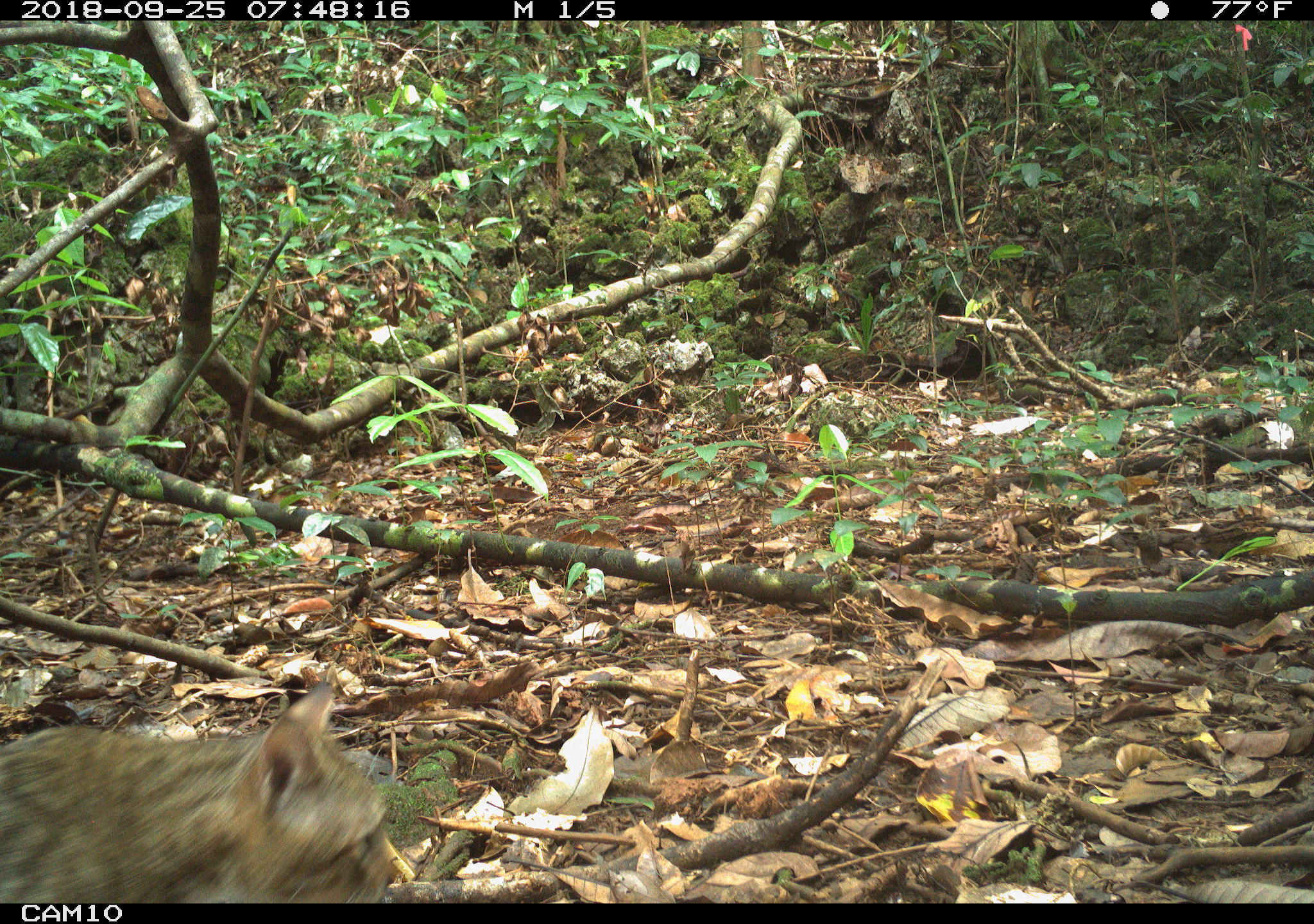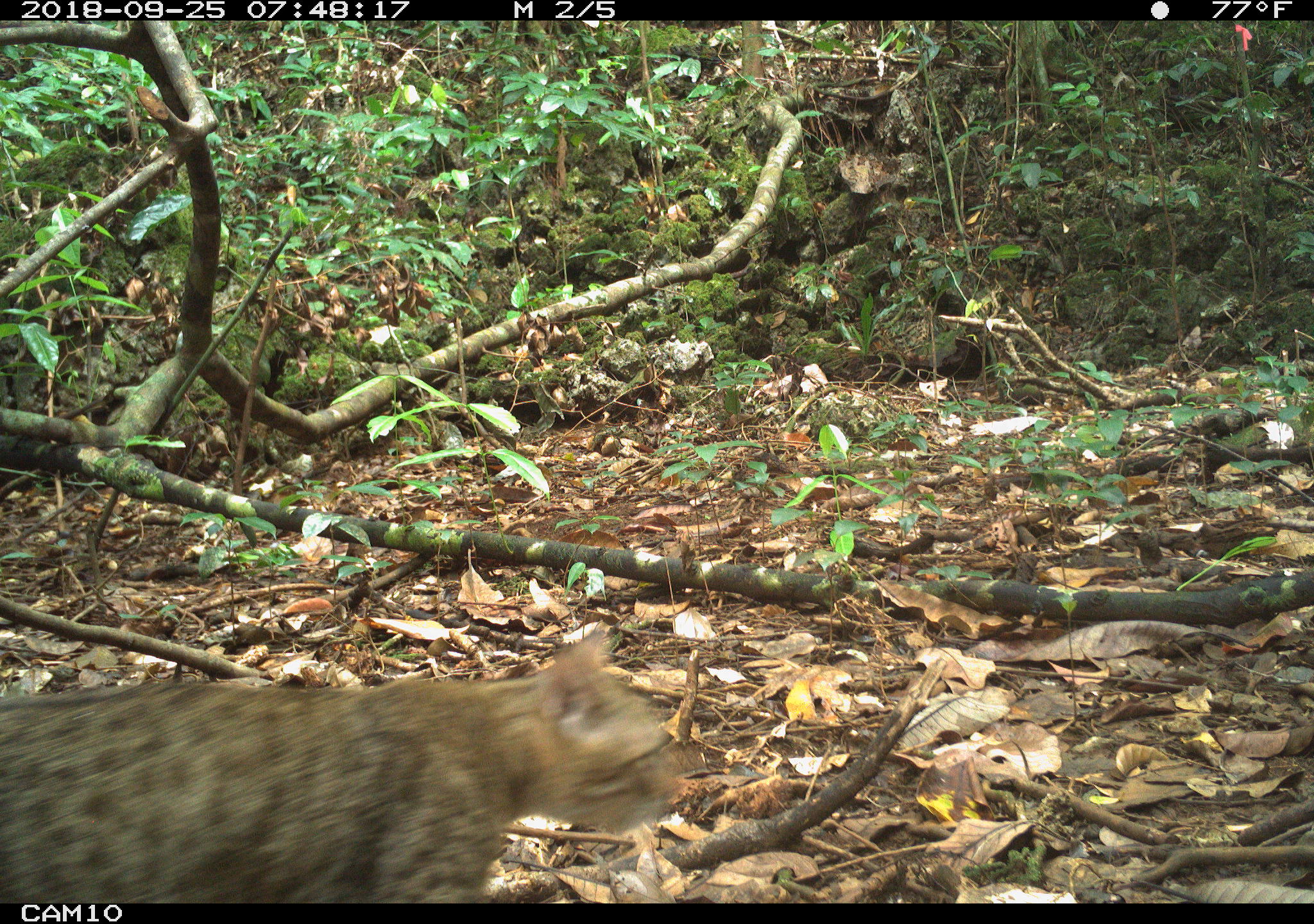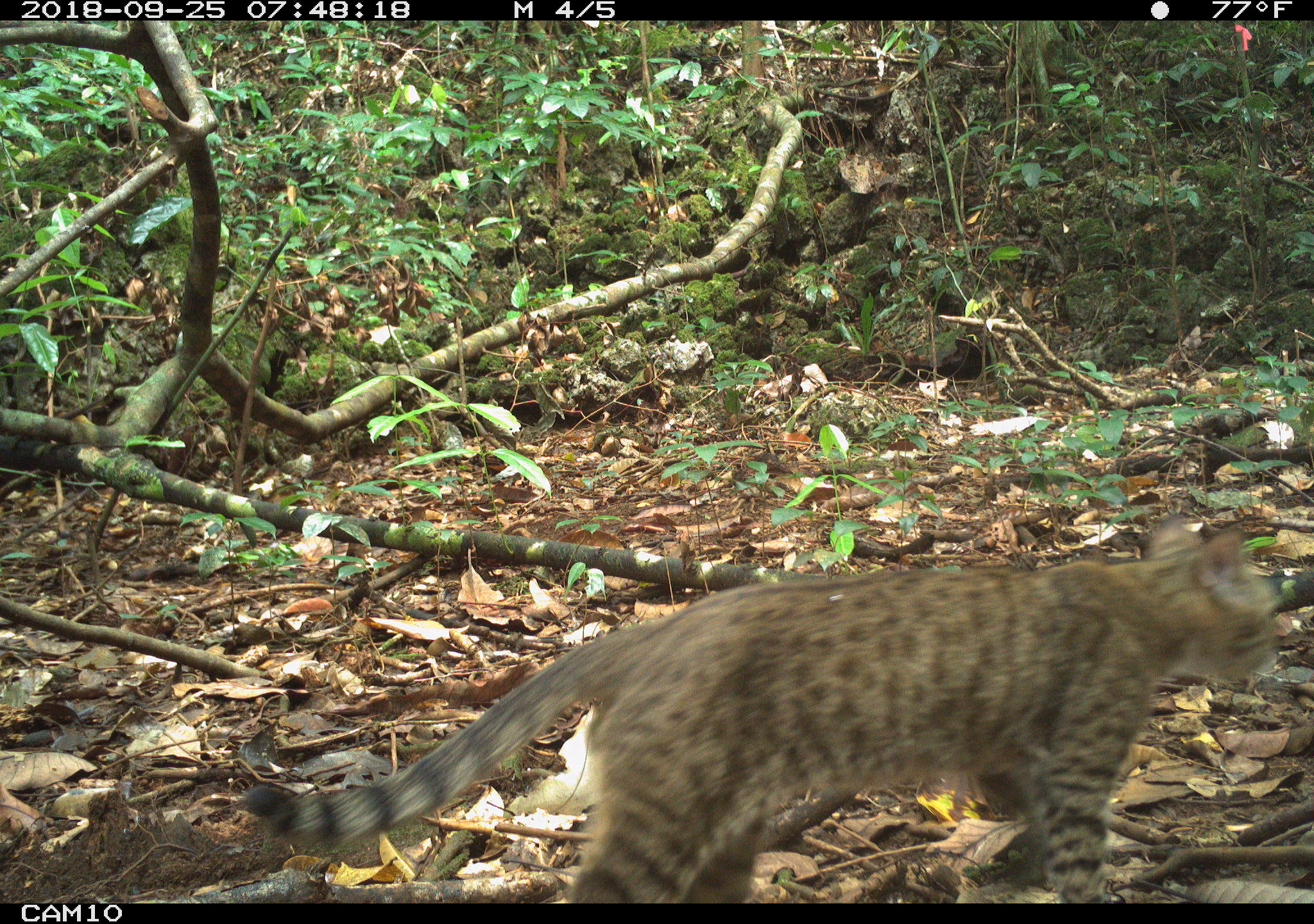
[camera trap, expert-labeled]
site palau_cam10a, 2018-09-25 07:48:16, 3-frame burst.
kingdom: Animalia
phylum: Chordata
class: Mammalia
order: Carnivora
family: Felidae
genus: Felis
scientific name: Felis catus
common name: cat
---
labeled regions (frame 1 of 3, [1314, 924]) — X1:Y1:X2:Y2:
cat: 0:675:412:905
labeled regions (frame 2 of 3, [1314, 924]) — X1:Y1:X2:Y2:
cat: 0:628:696:903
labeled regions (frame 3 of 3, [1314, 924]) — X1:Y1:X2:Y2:
cat: 245:511:1286:903